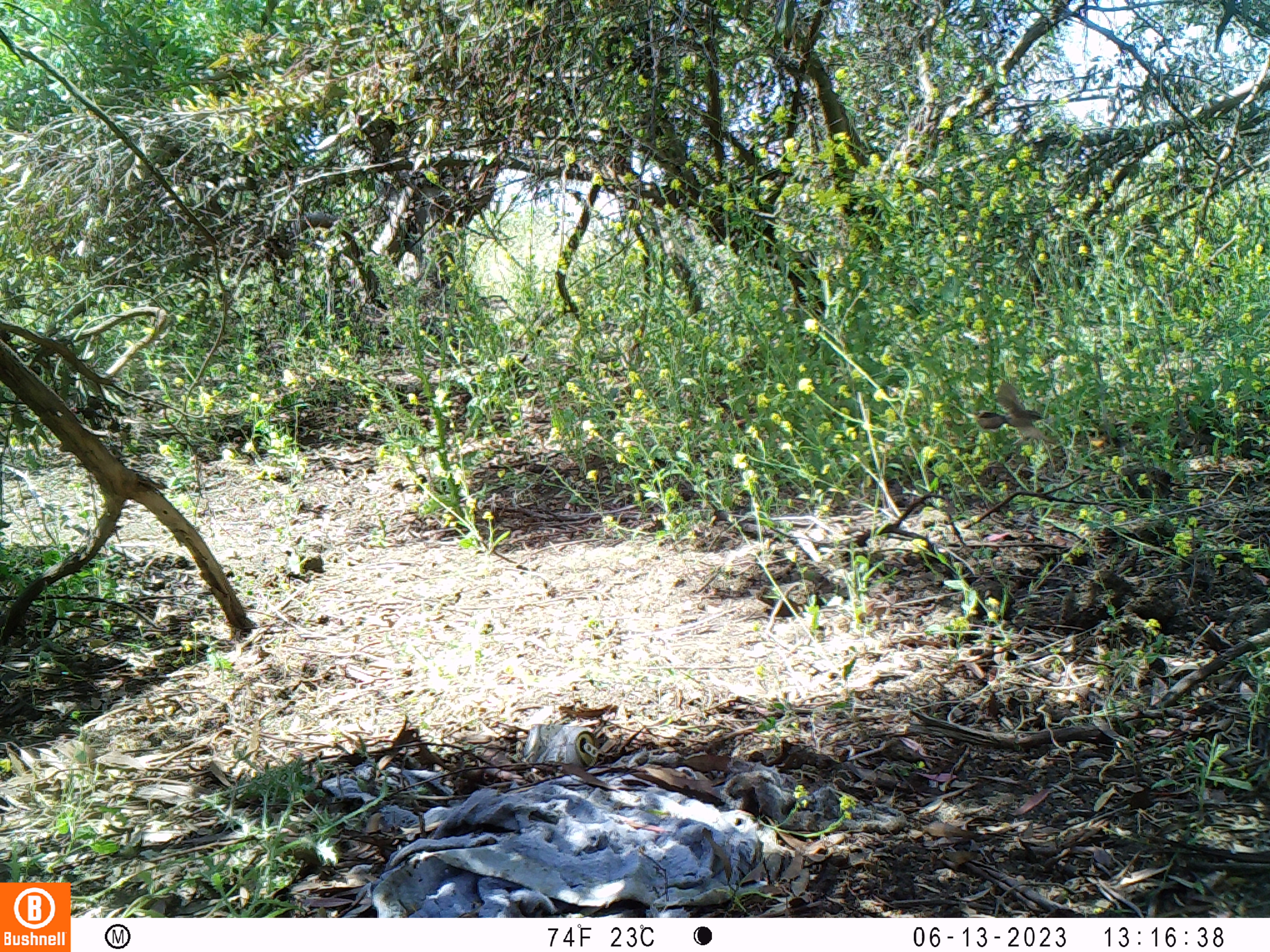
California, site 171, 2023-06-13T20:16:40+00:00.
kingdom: Animalia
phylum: Chordata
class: Aves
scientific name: Aves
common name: bird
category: unknown bird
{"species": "unknown bird (bird) (Aves)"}